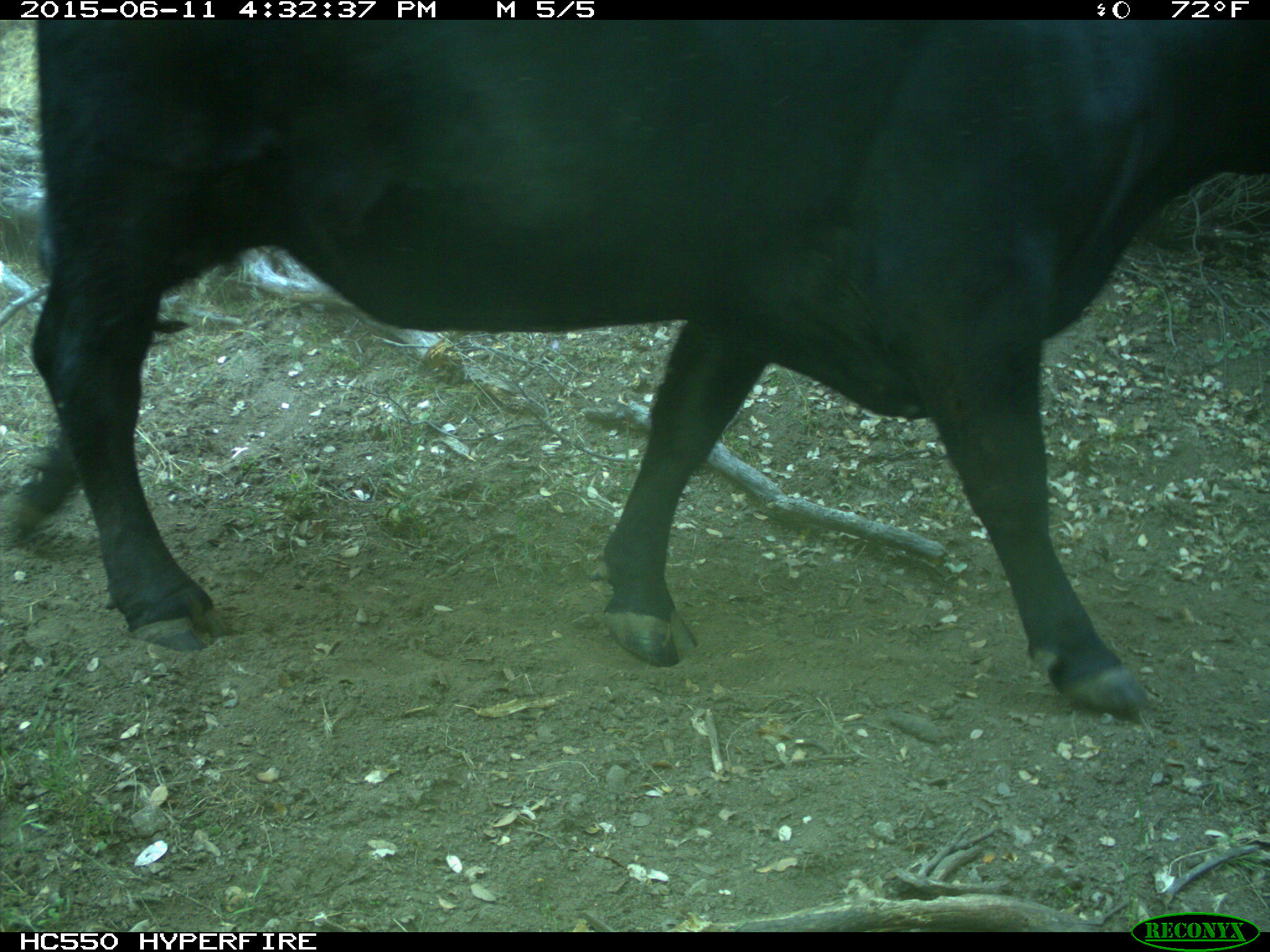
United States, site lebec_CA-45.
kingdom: Animalia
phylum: Chordata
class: Mammalia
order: Artiodactyla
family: Bovidae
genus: Bos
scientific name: Bos taurus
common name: domestic cow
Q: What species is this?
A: Bos taurus (domestic cow).